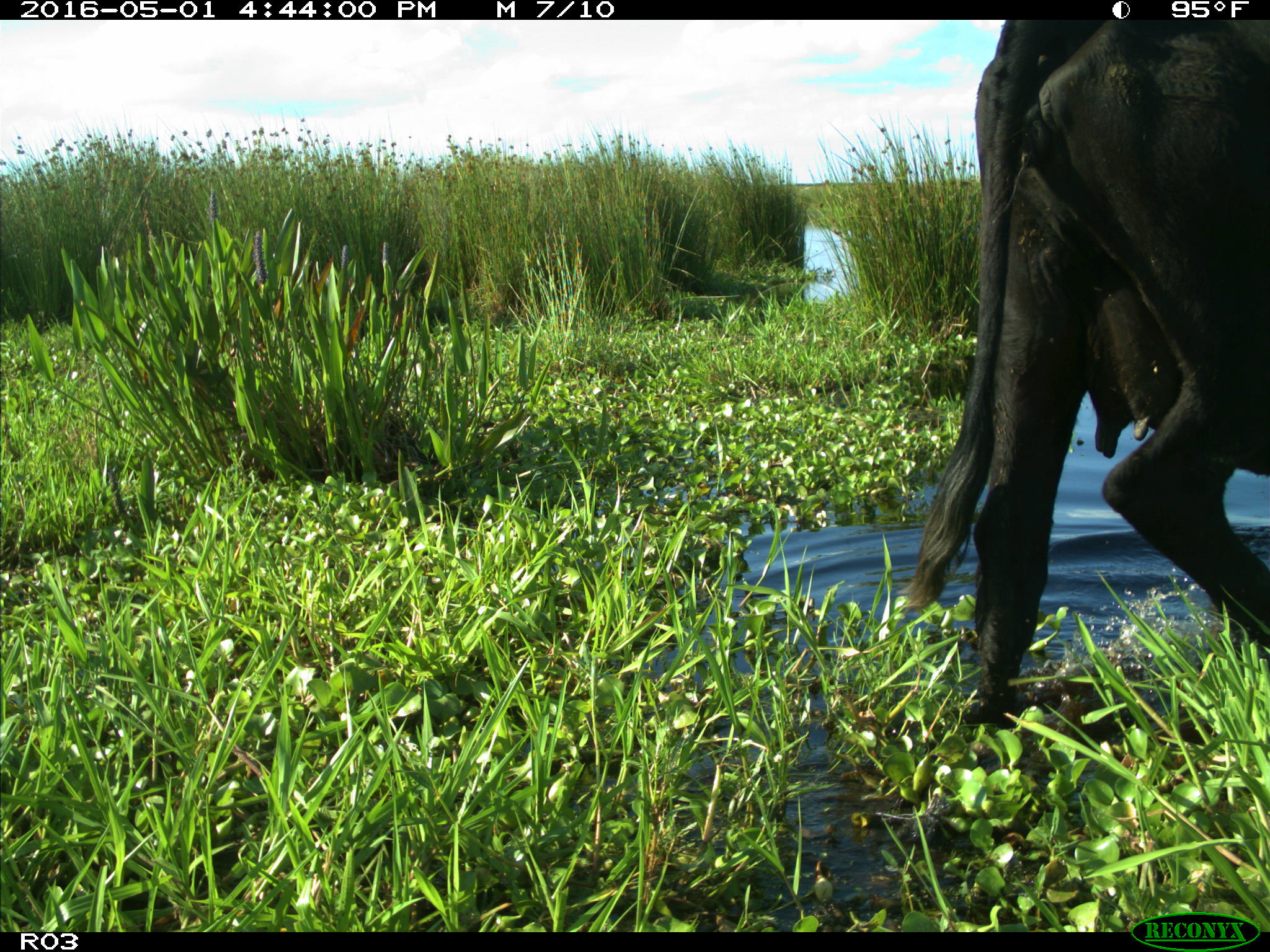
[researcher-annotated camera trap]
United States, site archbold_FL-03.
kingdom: Animalia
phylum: Chordata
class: Mammalia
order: Artiodactyla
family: Bovidae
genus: Bos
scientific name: Bos taurus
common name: domestic cow